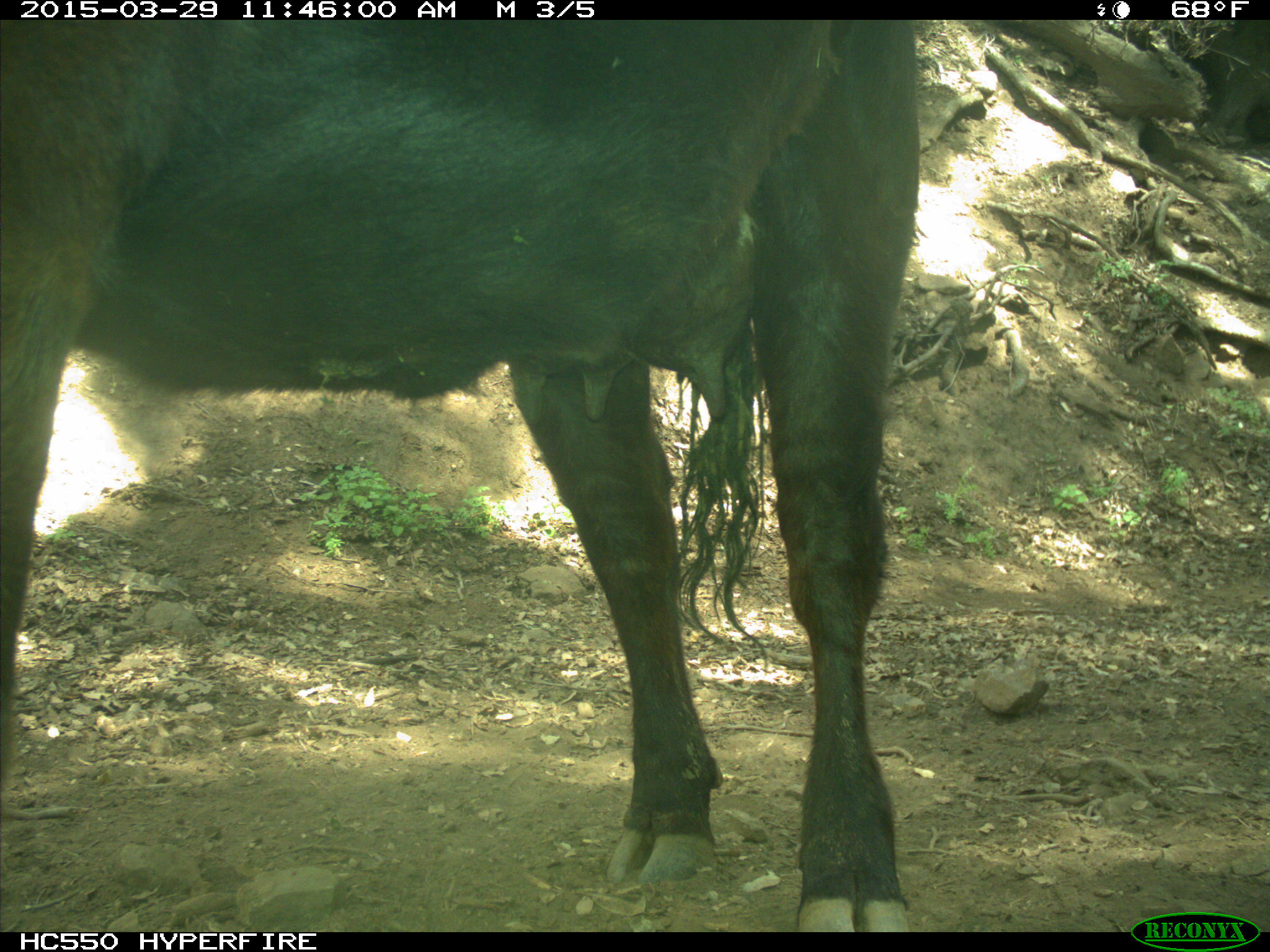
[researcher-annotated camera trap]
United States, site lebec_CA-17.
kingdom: Animalia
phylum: Chordata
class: Mammalia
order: Artiodactyla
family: Bovidae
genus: Bos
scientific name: Bos taurus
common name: domestic cow